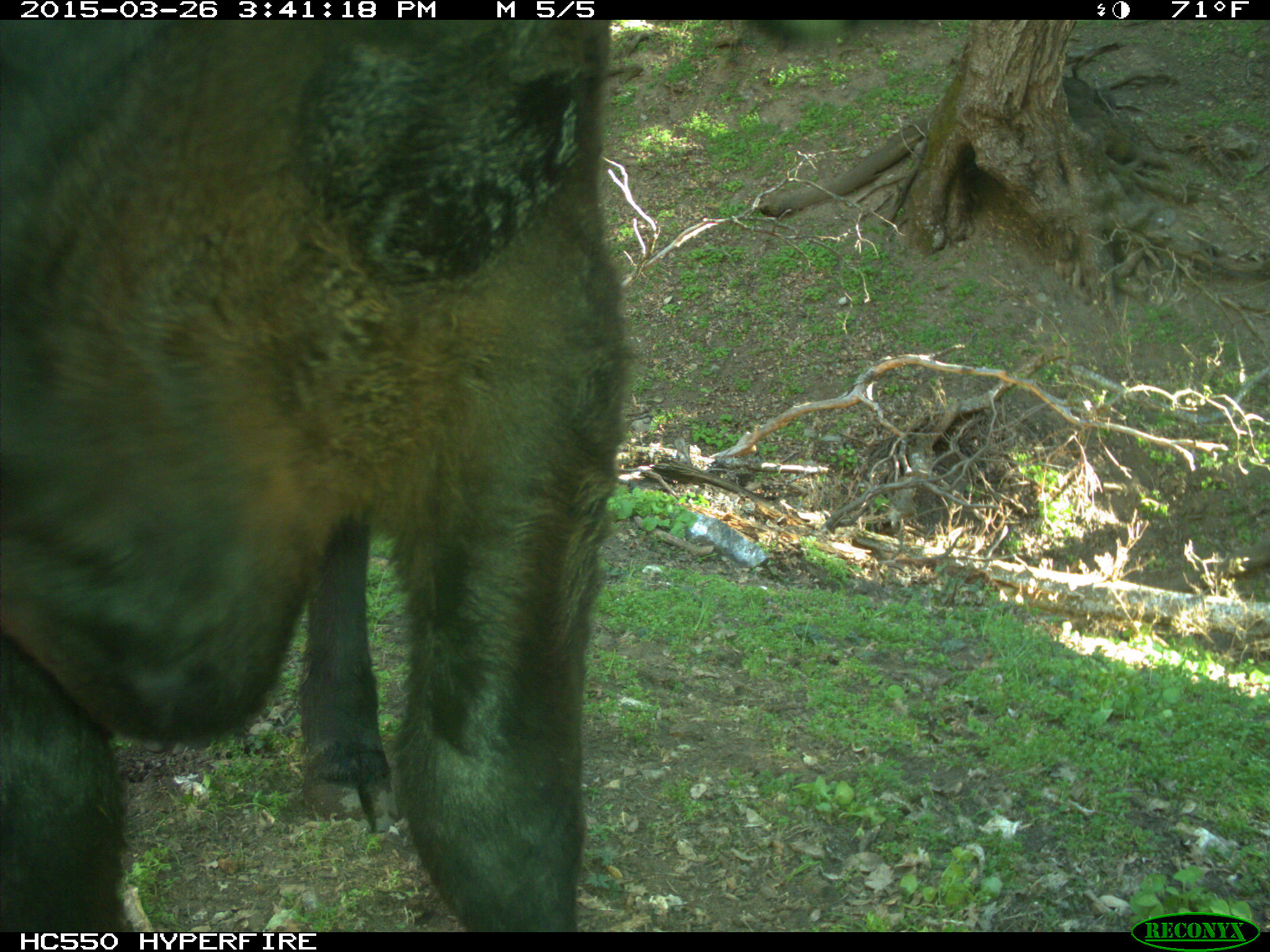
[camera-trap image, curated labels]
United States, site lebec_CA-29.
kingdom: Animalia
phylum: Chordata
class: Mammalia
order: Artiodactyla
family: Bovidae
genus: Bos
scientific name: Bos taurus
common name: domestic cow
Bos taurus (domestic cow).